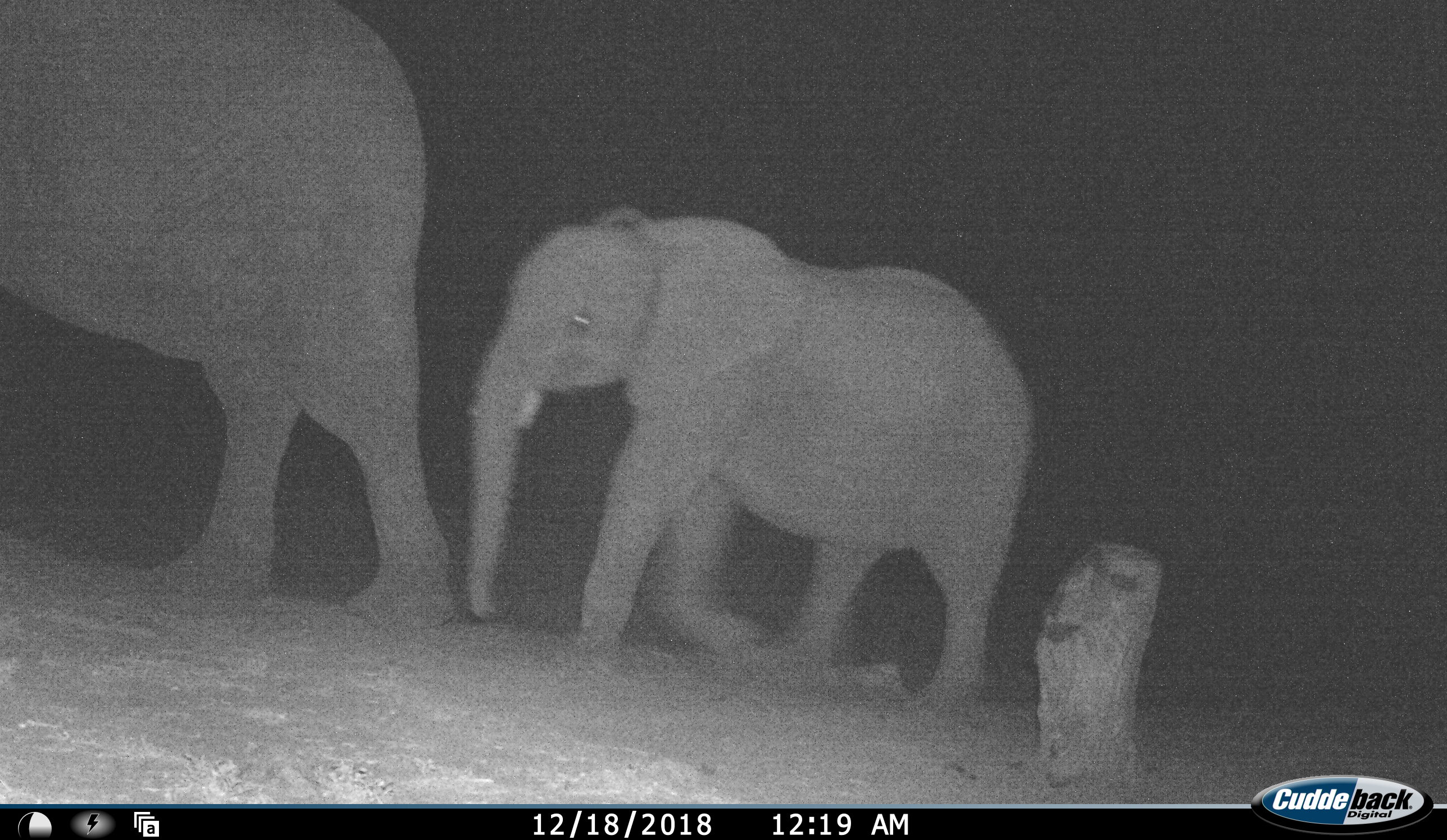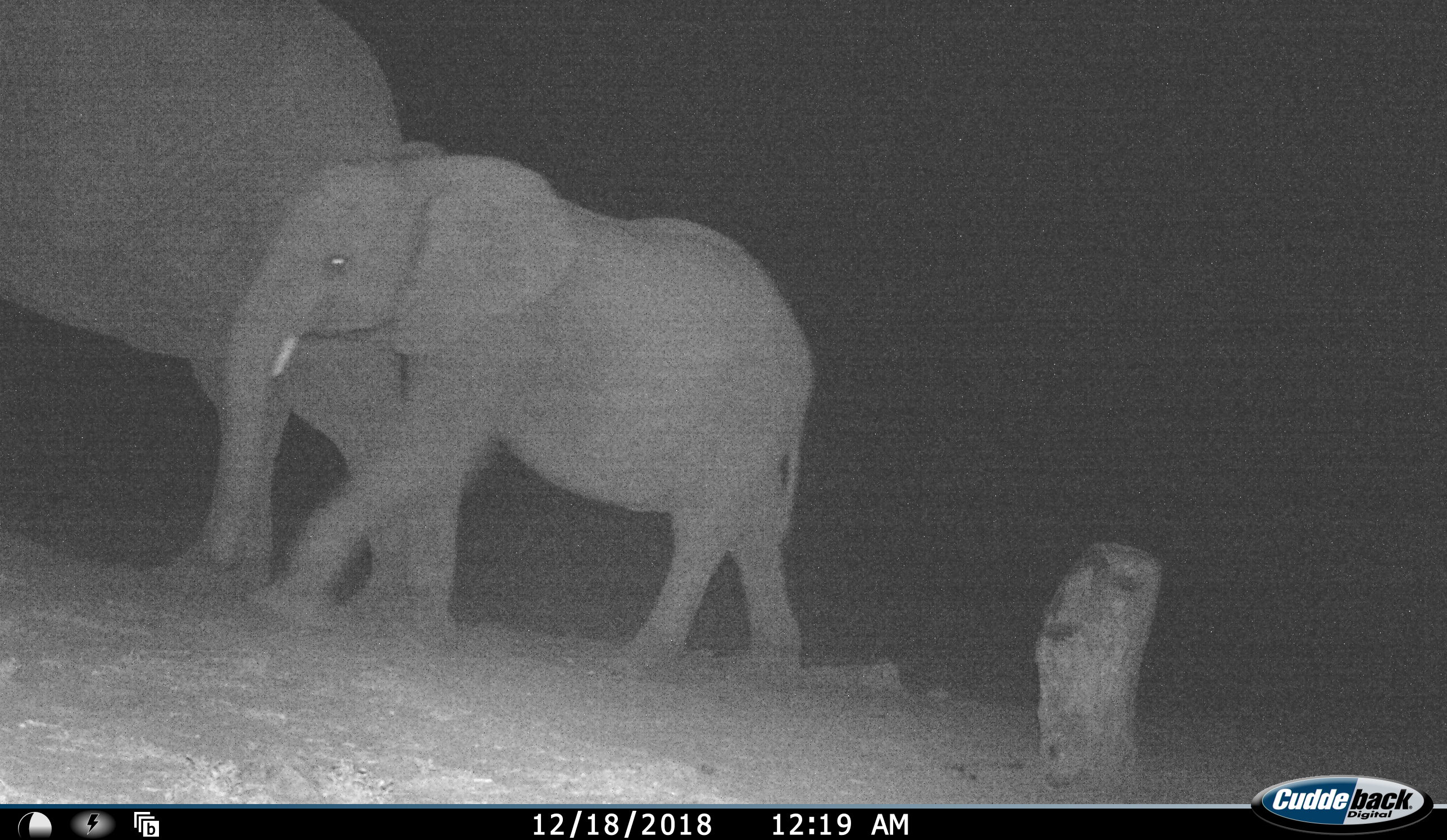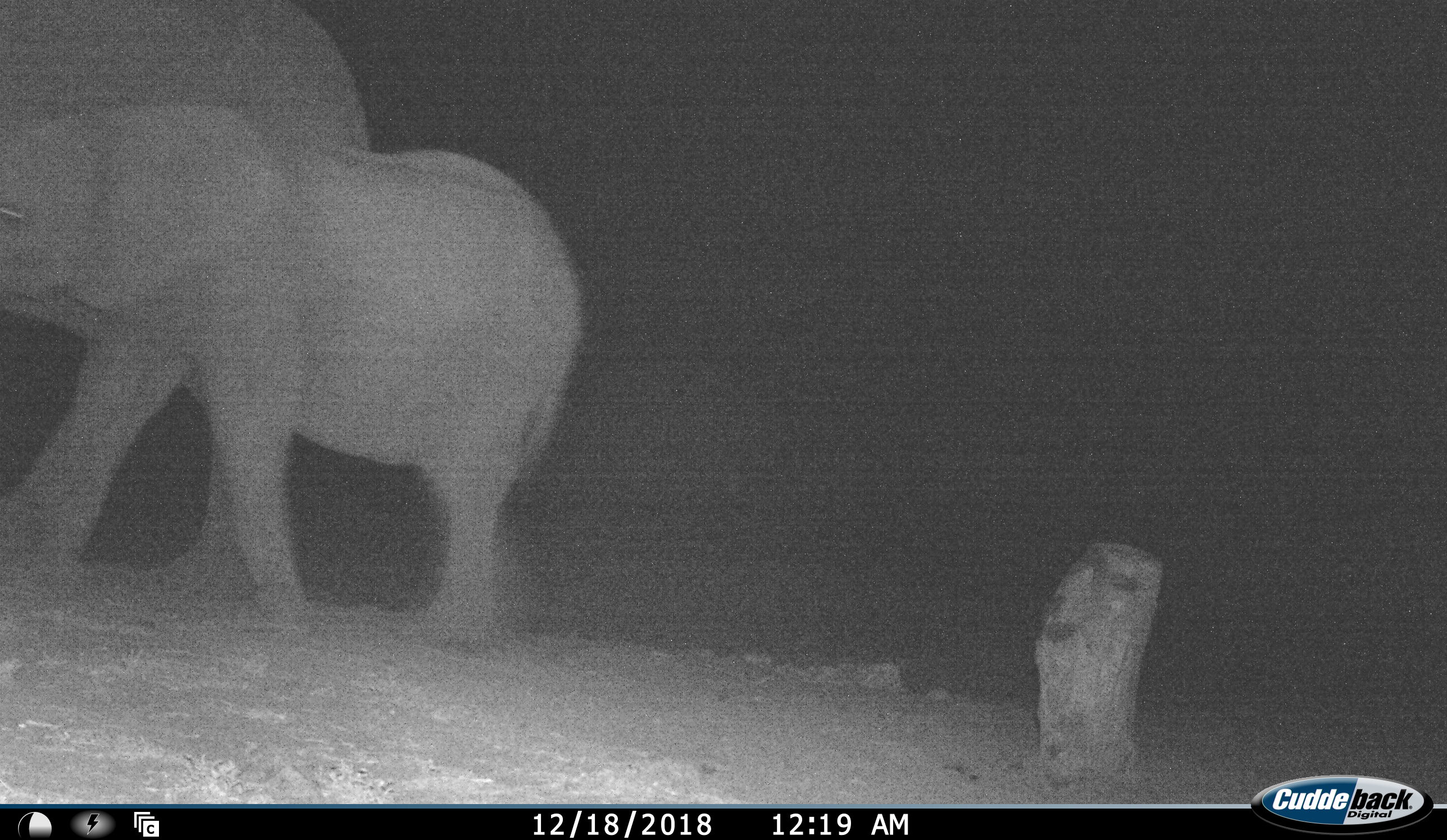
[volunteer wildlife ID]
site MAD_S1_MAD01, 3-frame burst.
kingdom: Animalia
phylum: Chordata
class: Mammalia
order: Proboscidea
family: Elephantidae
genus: Loxodonta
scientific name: Loxodonta africana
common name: african bush elephant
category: elephant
Elephant (african bush elephant) (Loxodonta africana), count 2. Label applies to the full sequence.